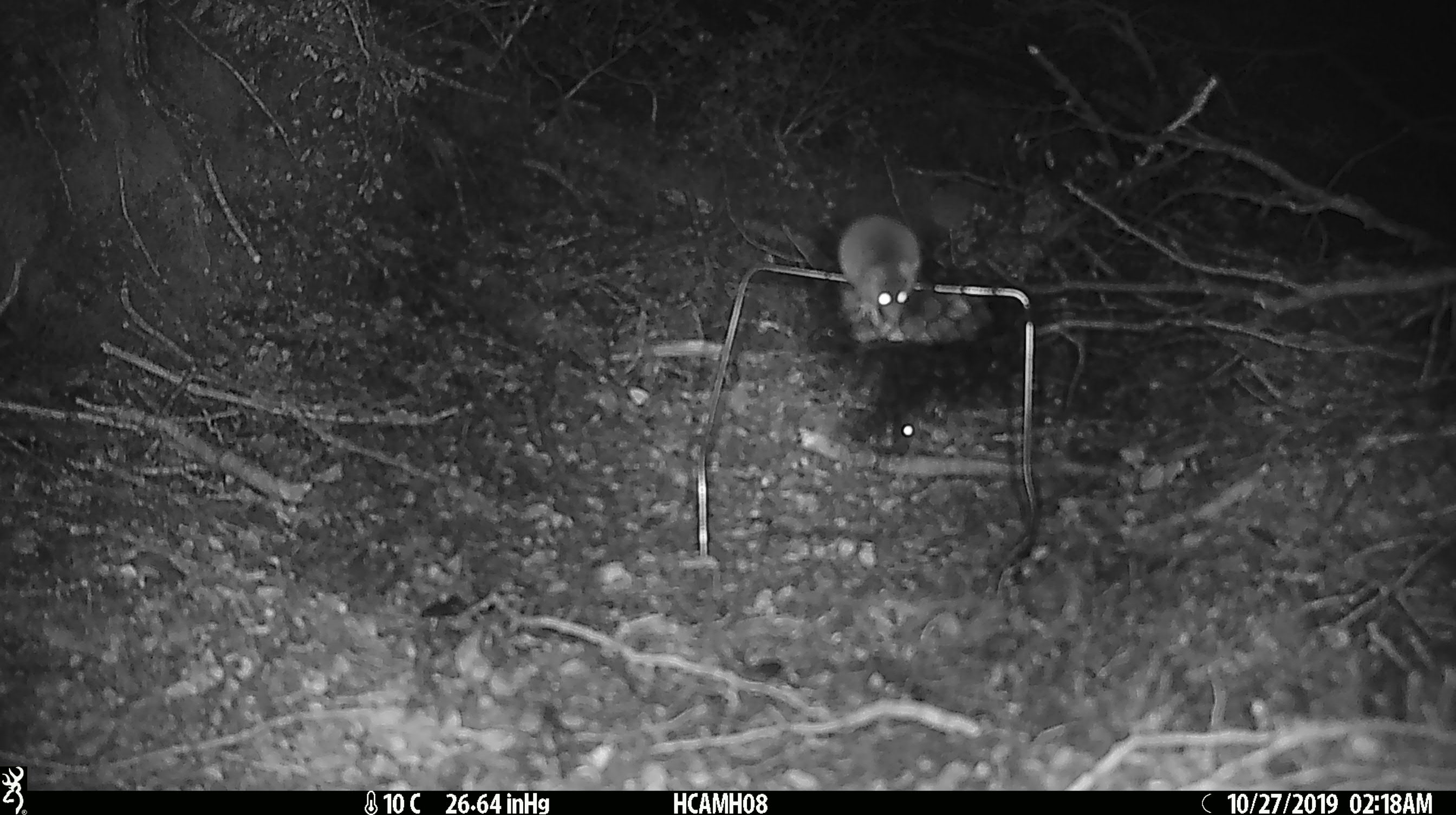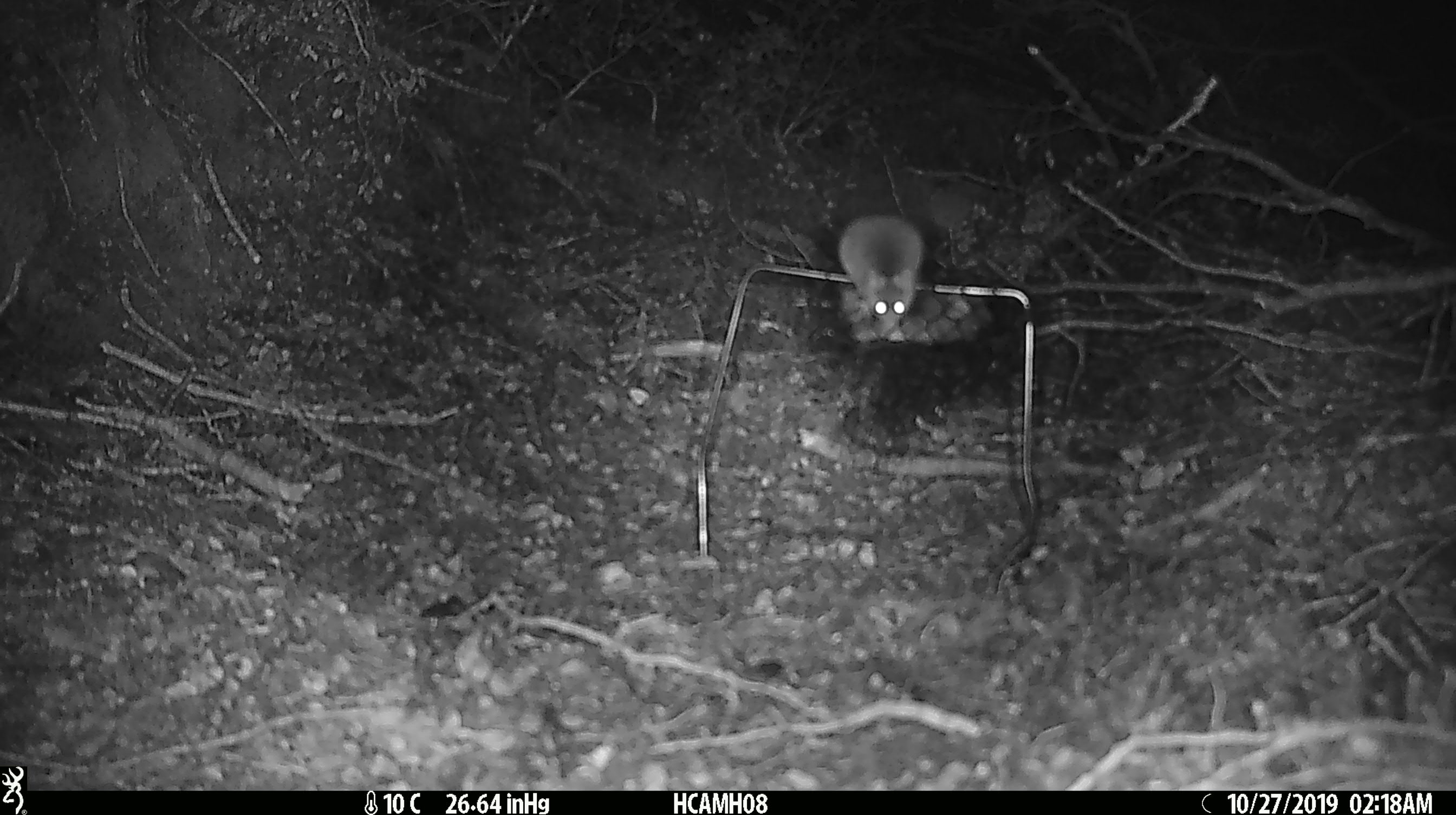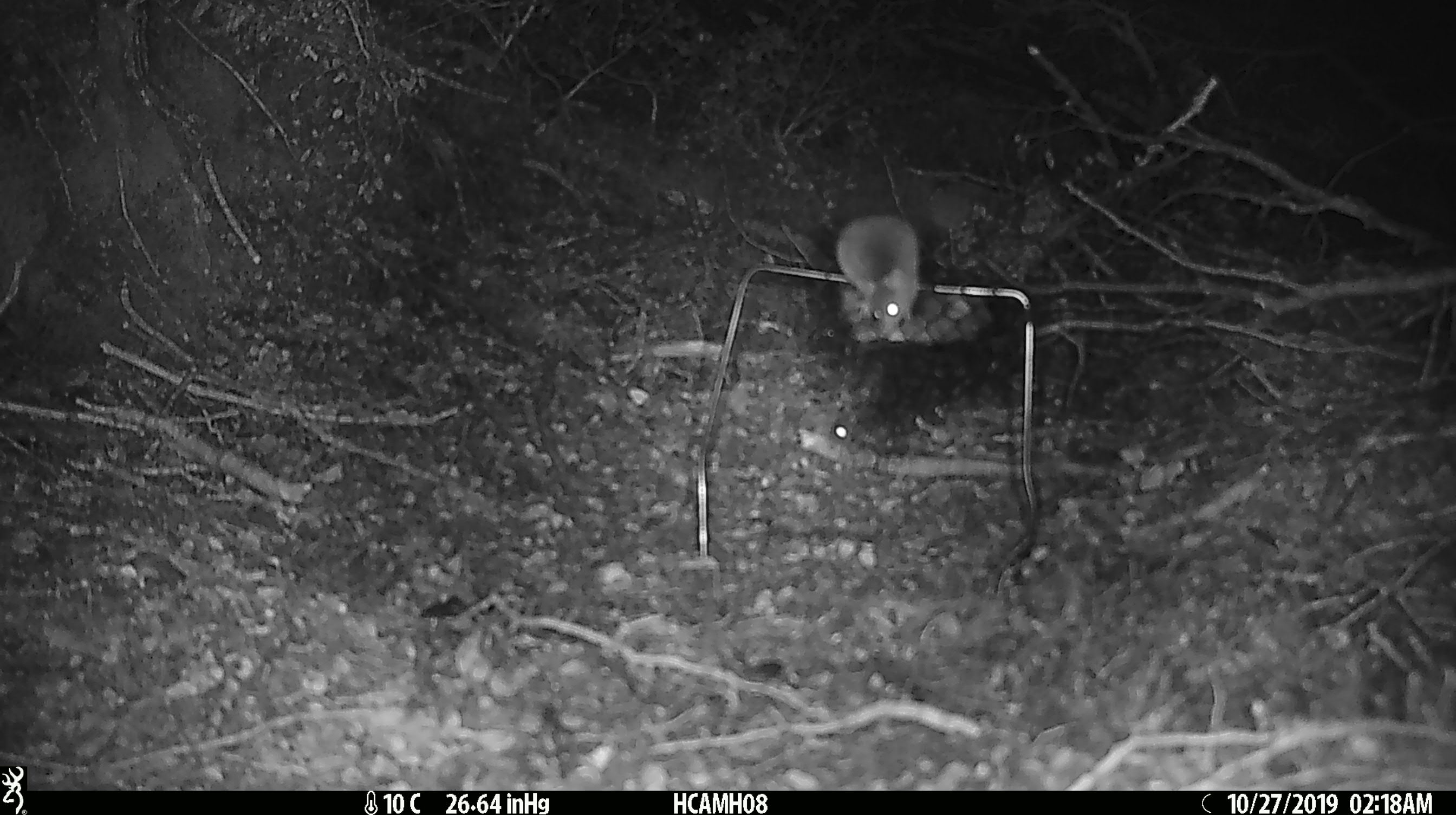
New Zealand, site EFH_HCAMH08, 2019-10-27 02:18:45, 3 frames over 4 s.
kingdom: Animalia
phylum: Chordata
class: Mammalia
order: Rodentia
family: Muridae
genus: Mus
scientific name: Mus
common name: mouse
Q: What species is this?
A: Mouse (Mus).